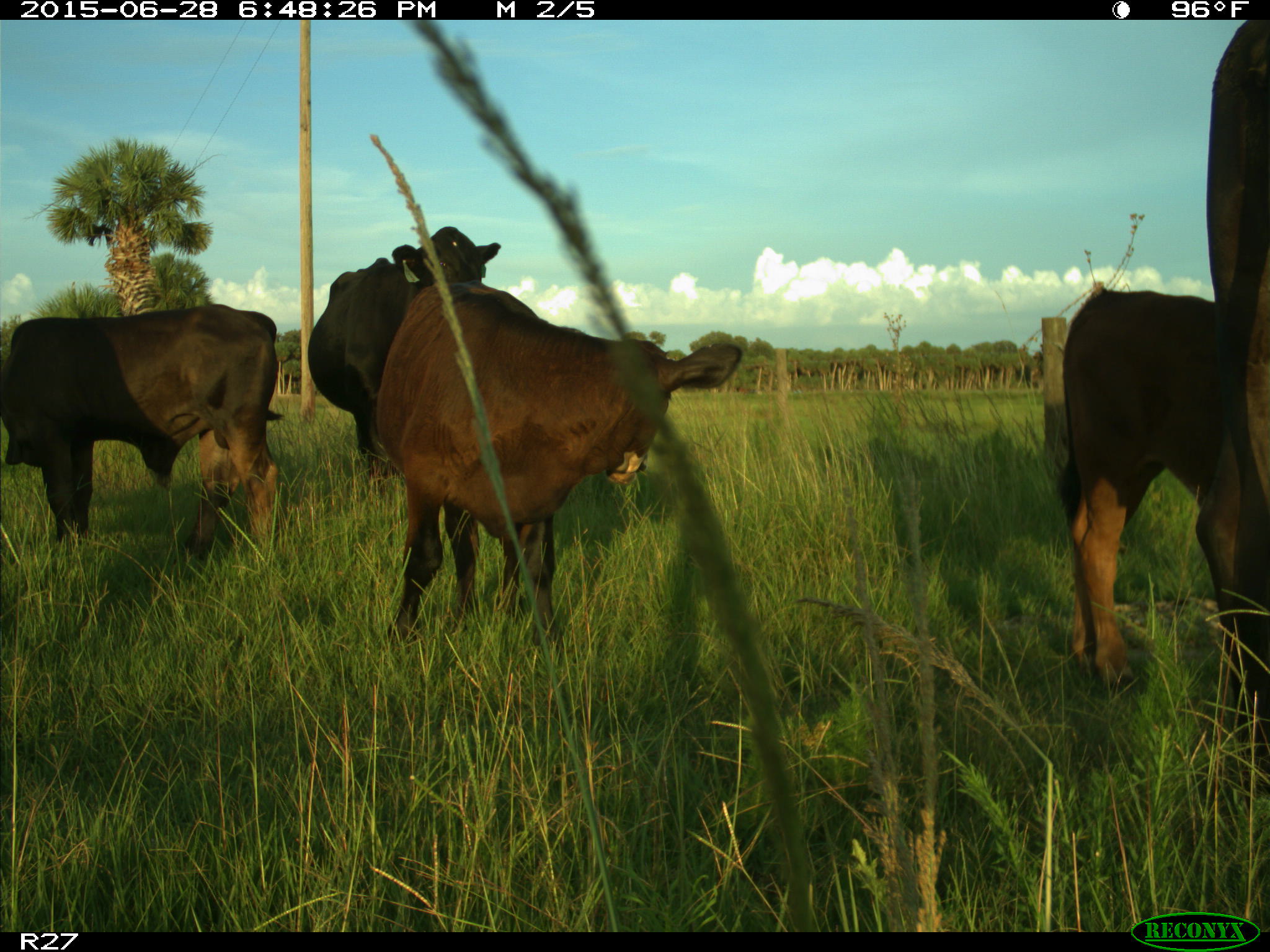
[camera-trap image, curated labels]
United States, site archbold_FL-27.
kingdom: Animalia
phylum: Chordata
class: Mammalia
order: Artiodactyla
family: Bovidae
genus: Bos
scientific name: Bos taurus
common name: domestic cow